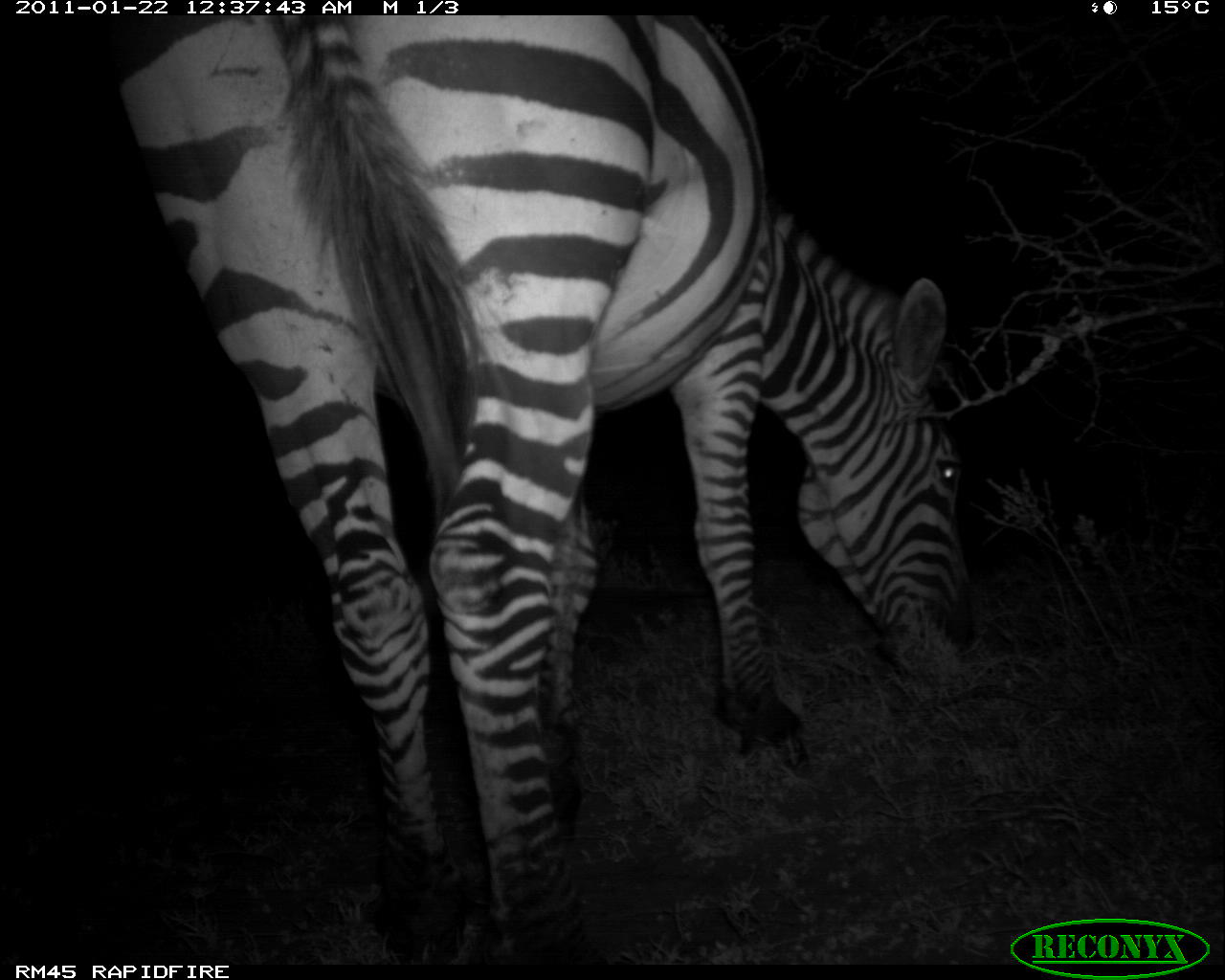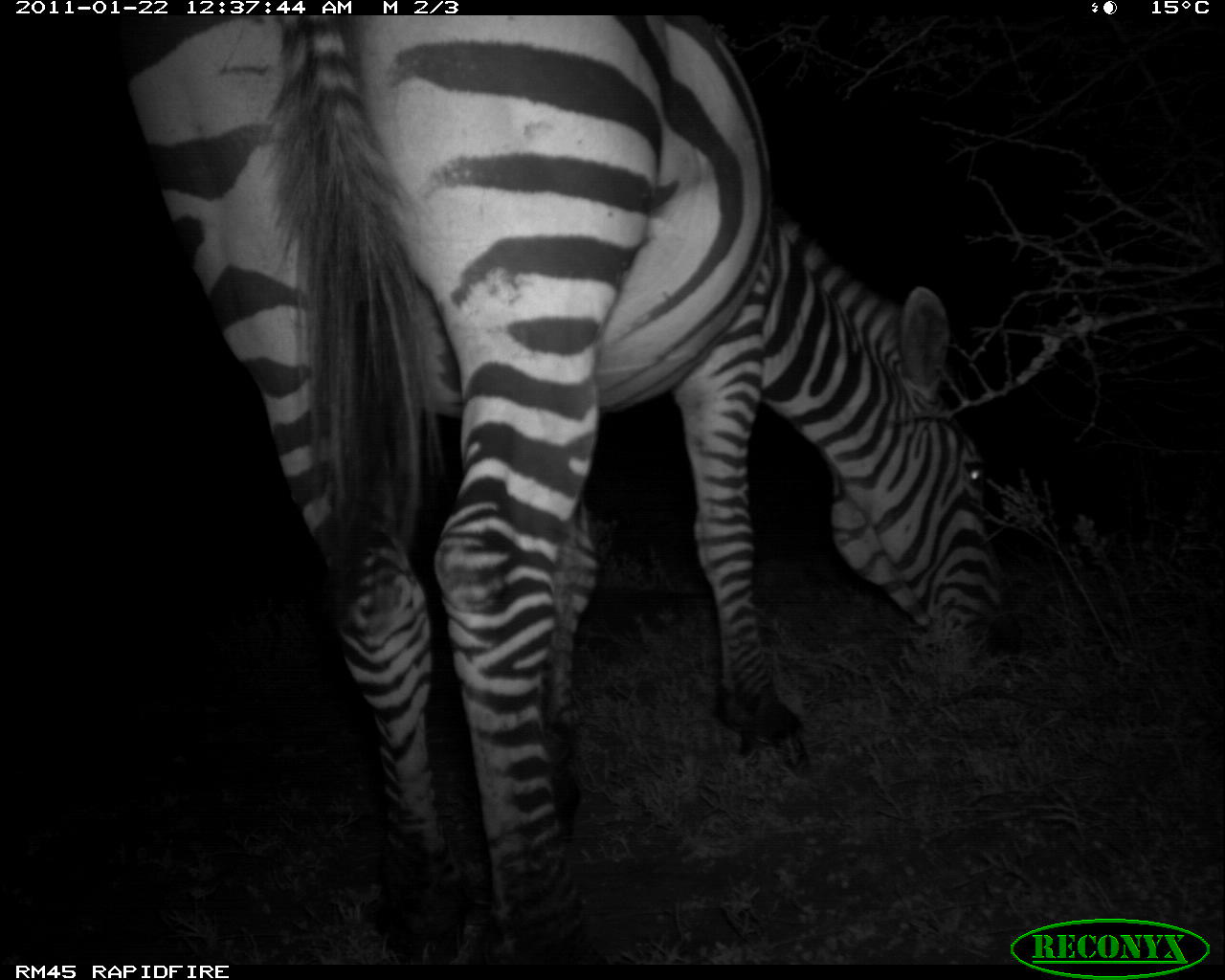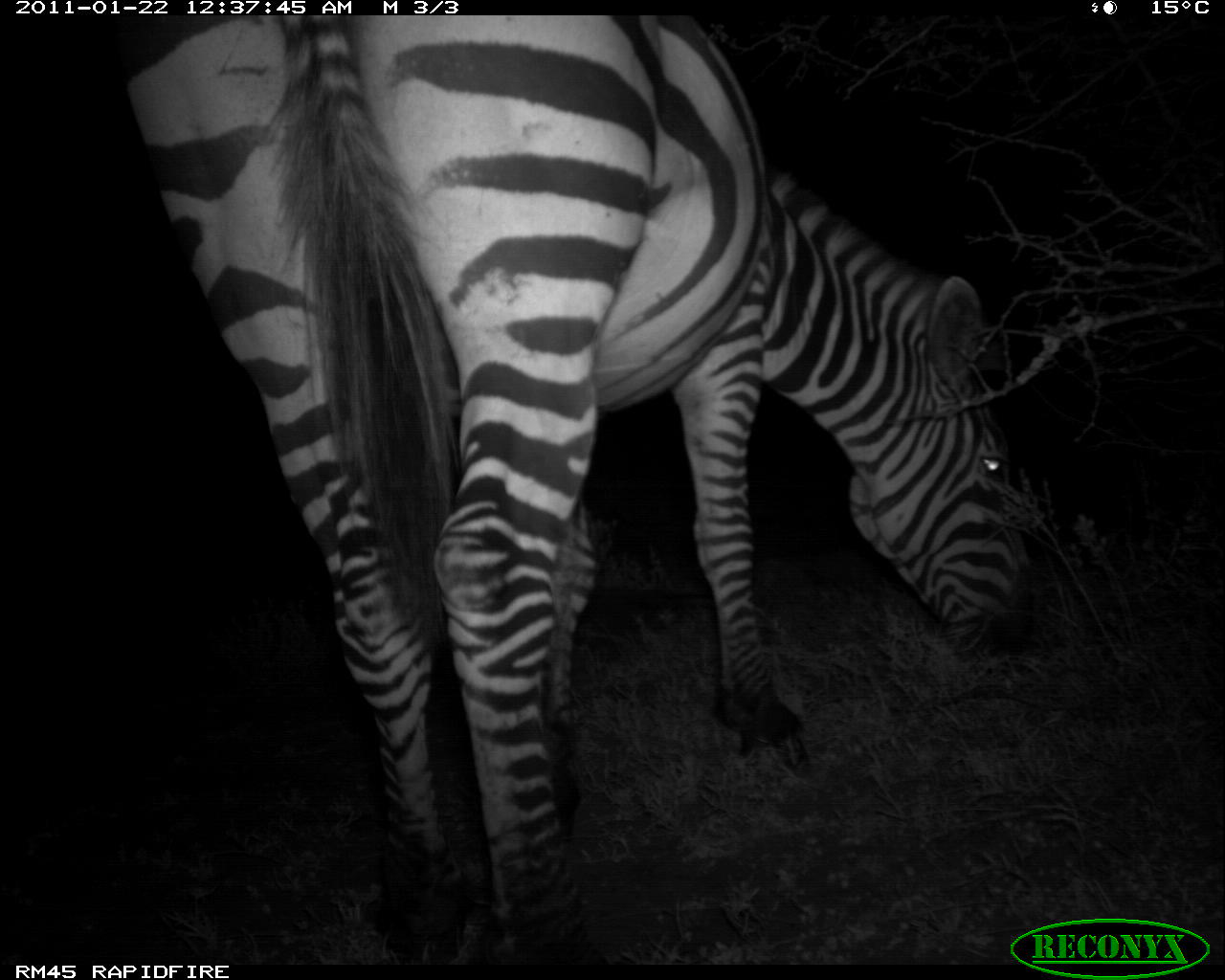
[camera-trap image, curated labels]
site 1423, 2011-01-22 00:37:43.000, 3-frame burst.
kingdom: Animalia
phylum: Chordata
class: Mammalia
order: Perissodactyla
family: Equidae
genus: Equus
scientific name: Equus quagga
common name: plains zebra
Equus quagga (plains zebra), count 1.